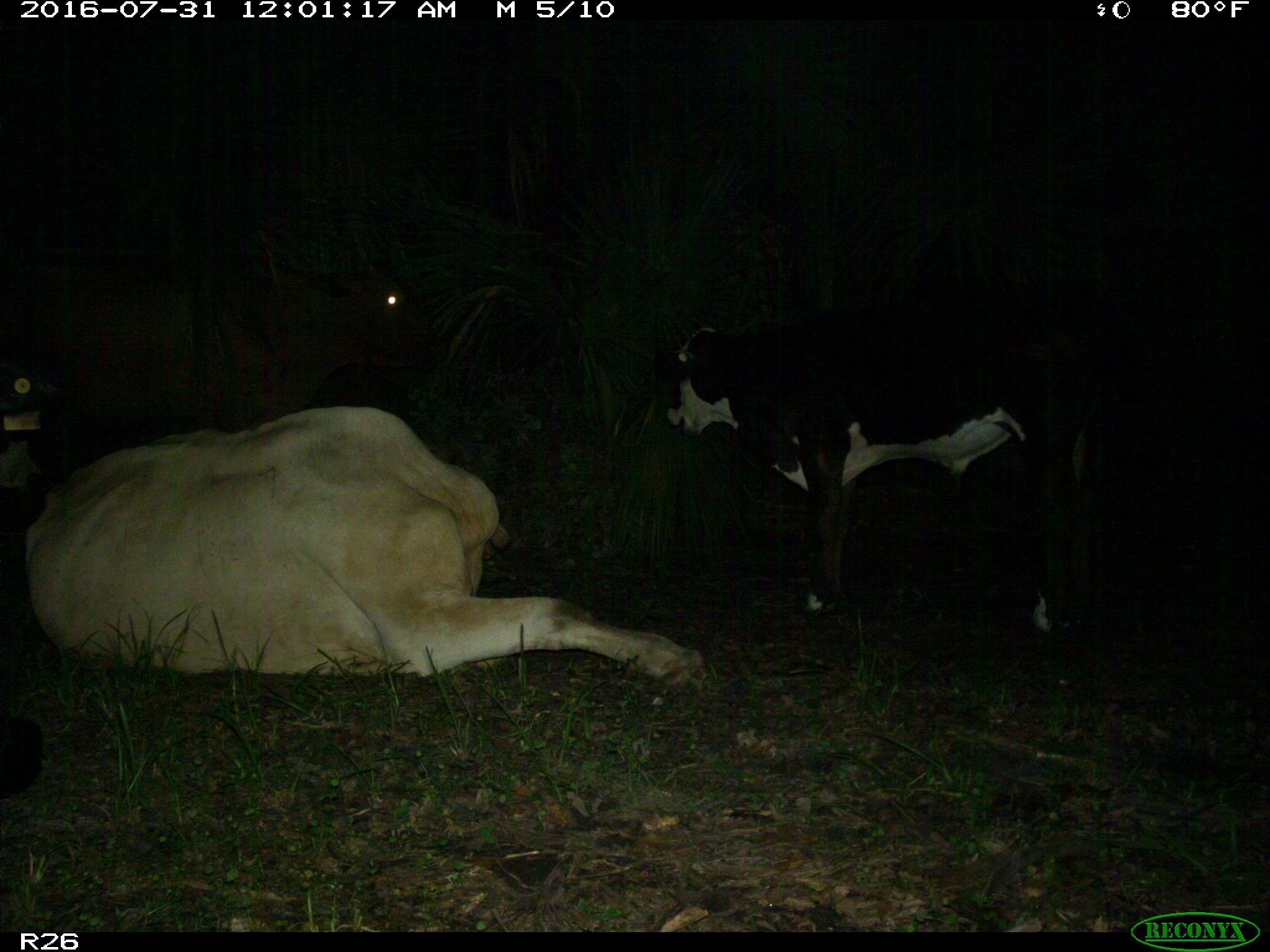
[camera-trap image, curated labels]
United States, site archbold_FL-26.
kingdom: Animalia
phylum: Chordata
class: Mammalia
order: Artiodactyla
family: Bovidae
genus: Bos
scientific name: Bos taurus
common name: domestic cow